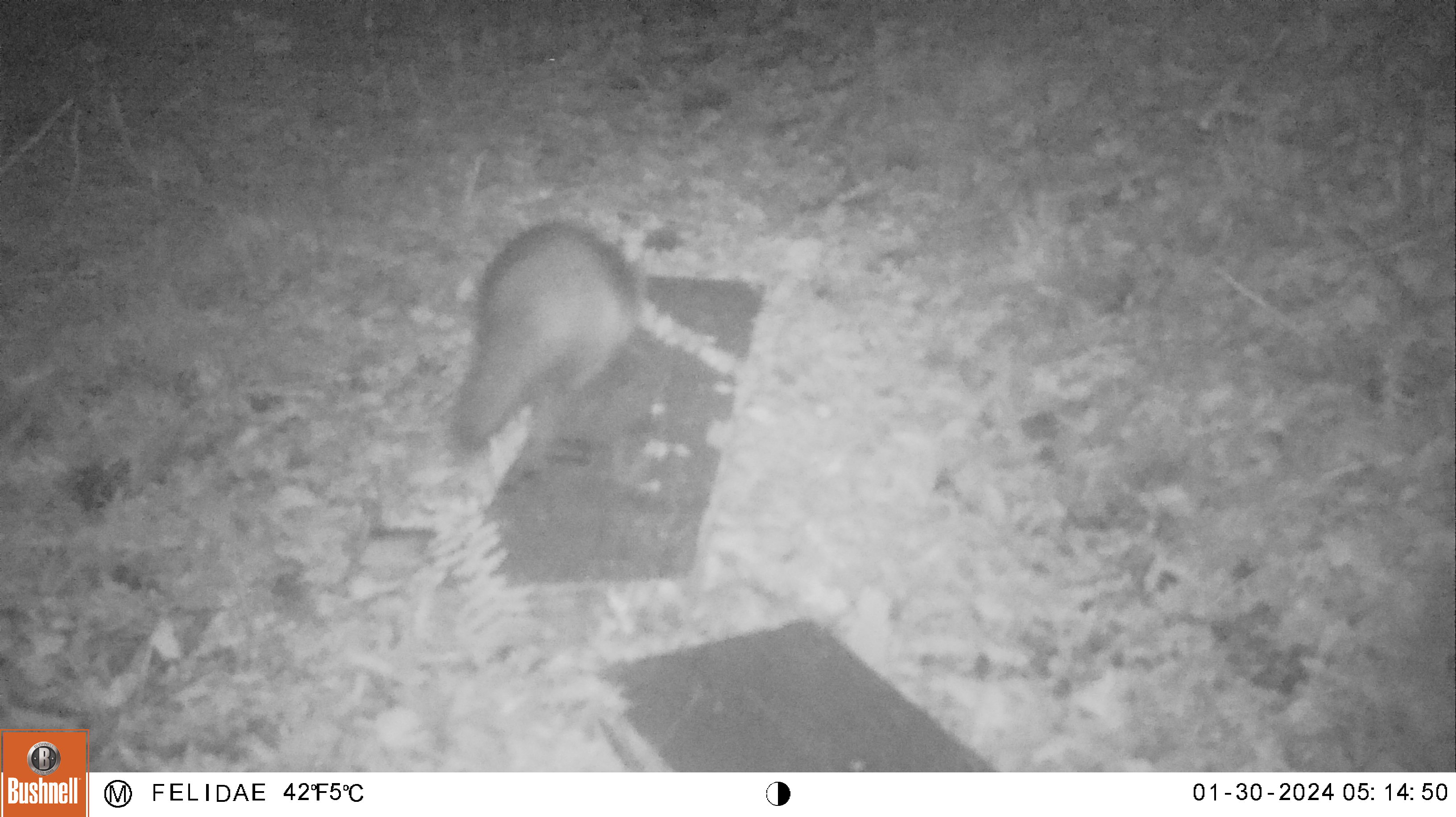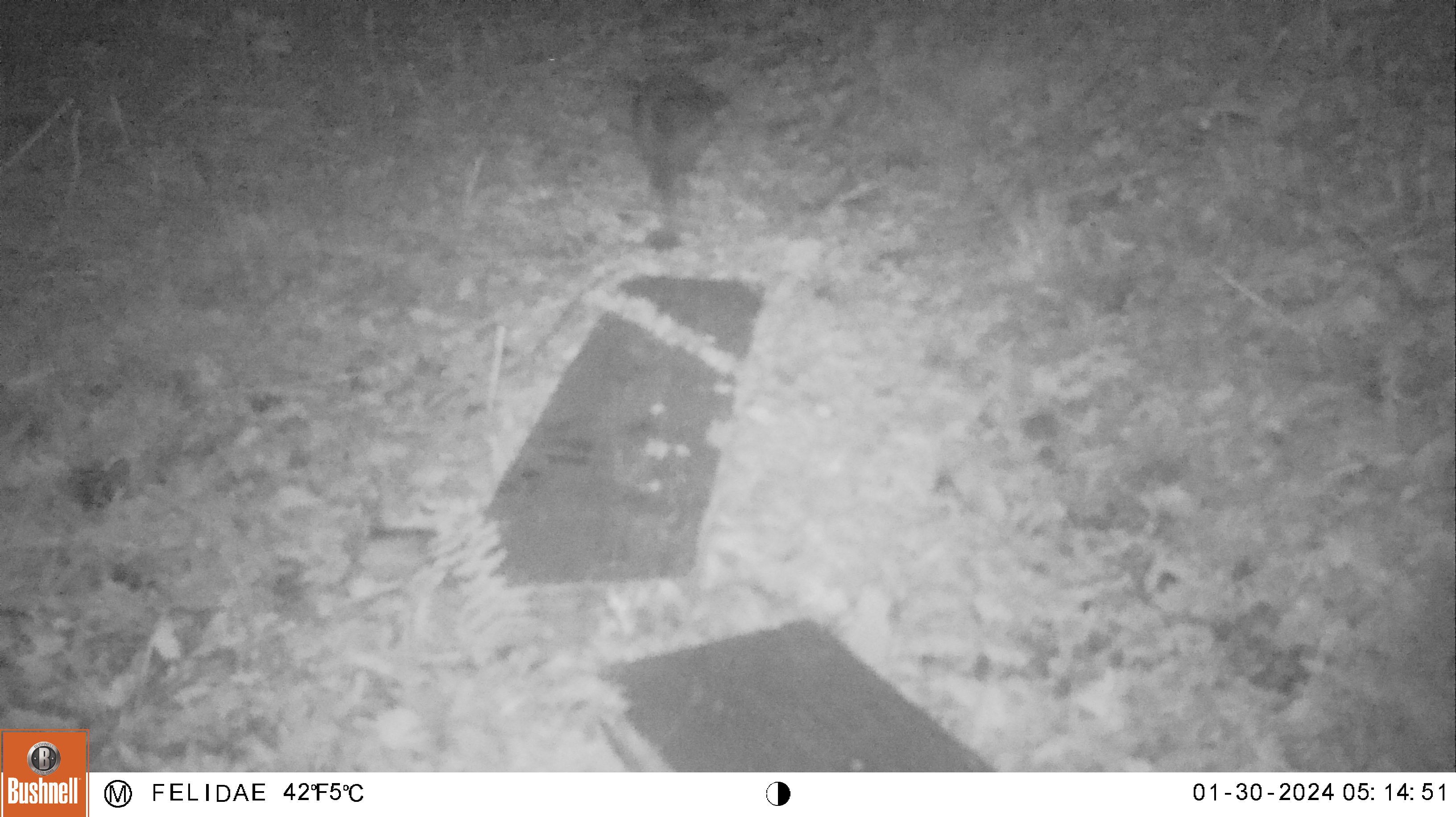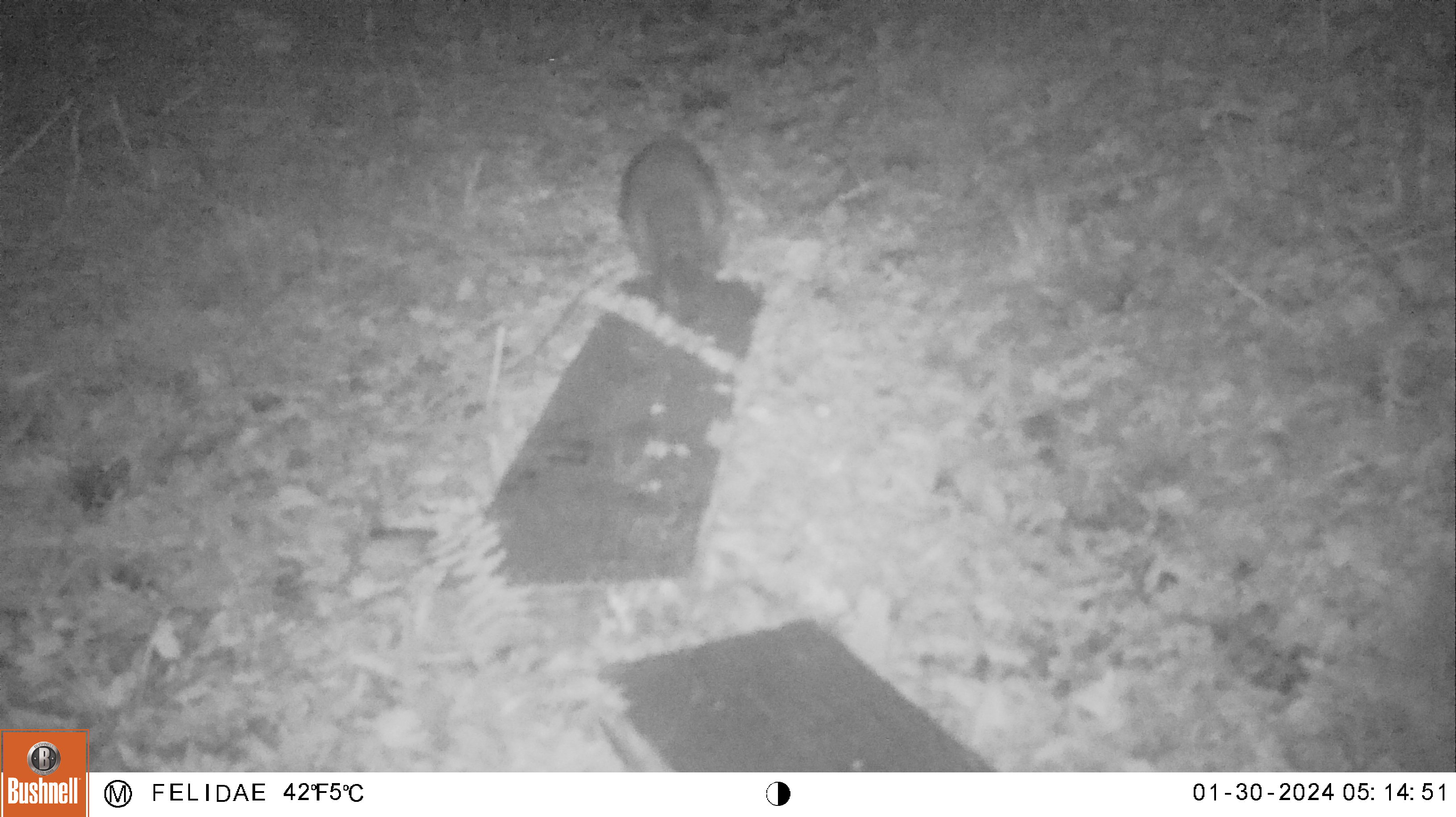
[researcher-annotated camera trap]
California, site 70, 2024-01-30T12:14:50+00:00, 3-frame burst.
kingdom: Animalia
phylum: Chordata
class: Mammalia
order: Carnivora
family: Procyonidae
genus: Procyon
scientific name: Procyon lotor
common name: raccoon